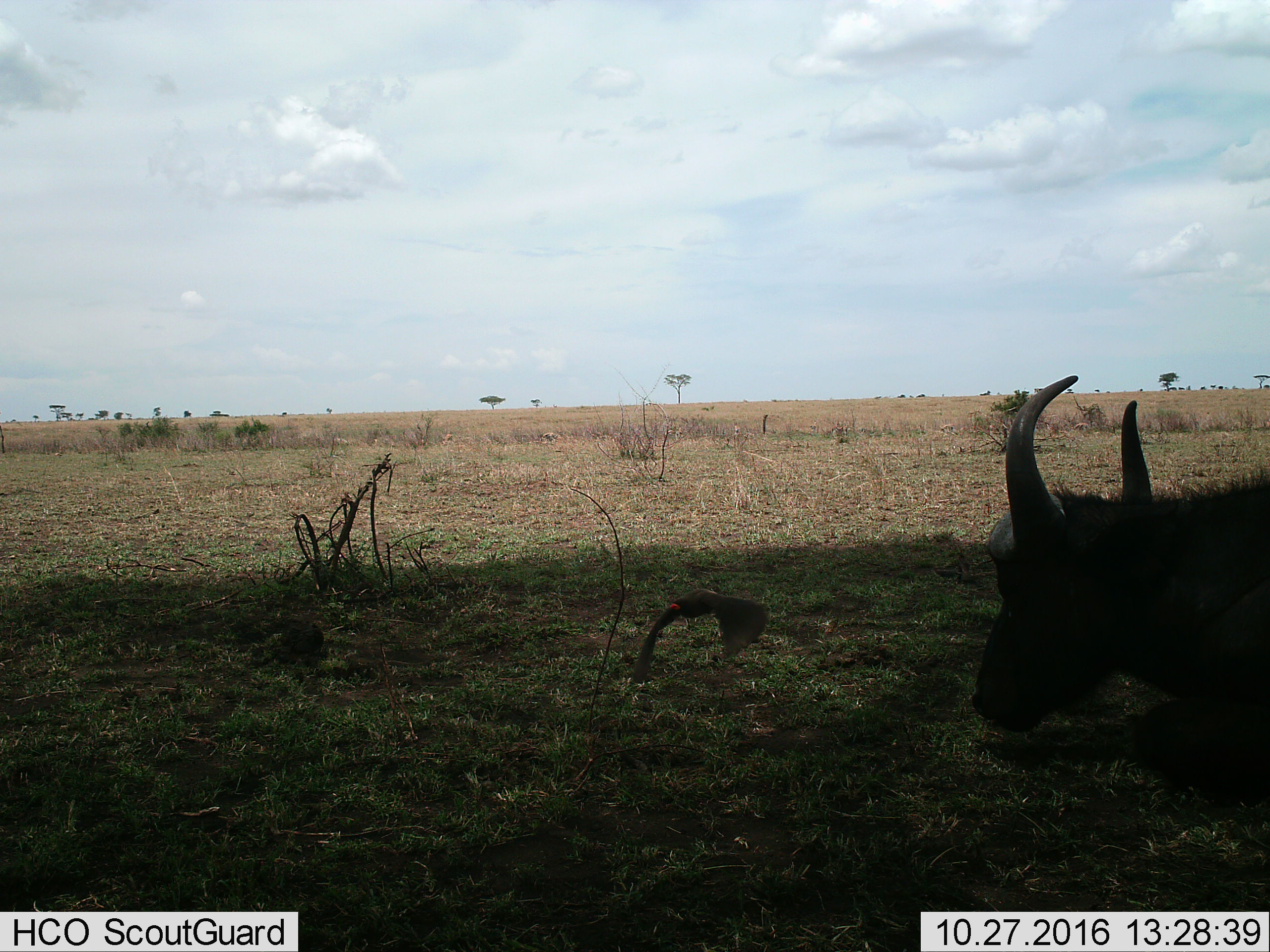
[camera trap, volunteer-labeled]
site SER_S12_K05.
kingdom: Animalia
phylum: Chordata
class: Mammalia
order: Artiodactyla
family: Bovidae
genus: Syncerus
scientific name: Syncerus caffer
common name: african buffalo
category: buffalo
Buffalo (african buffalo) (Syncerus caffer), count 1. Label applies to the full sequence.